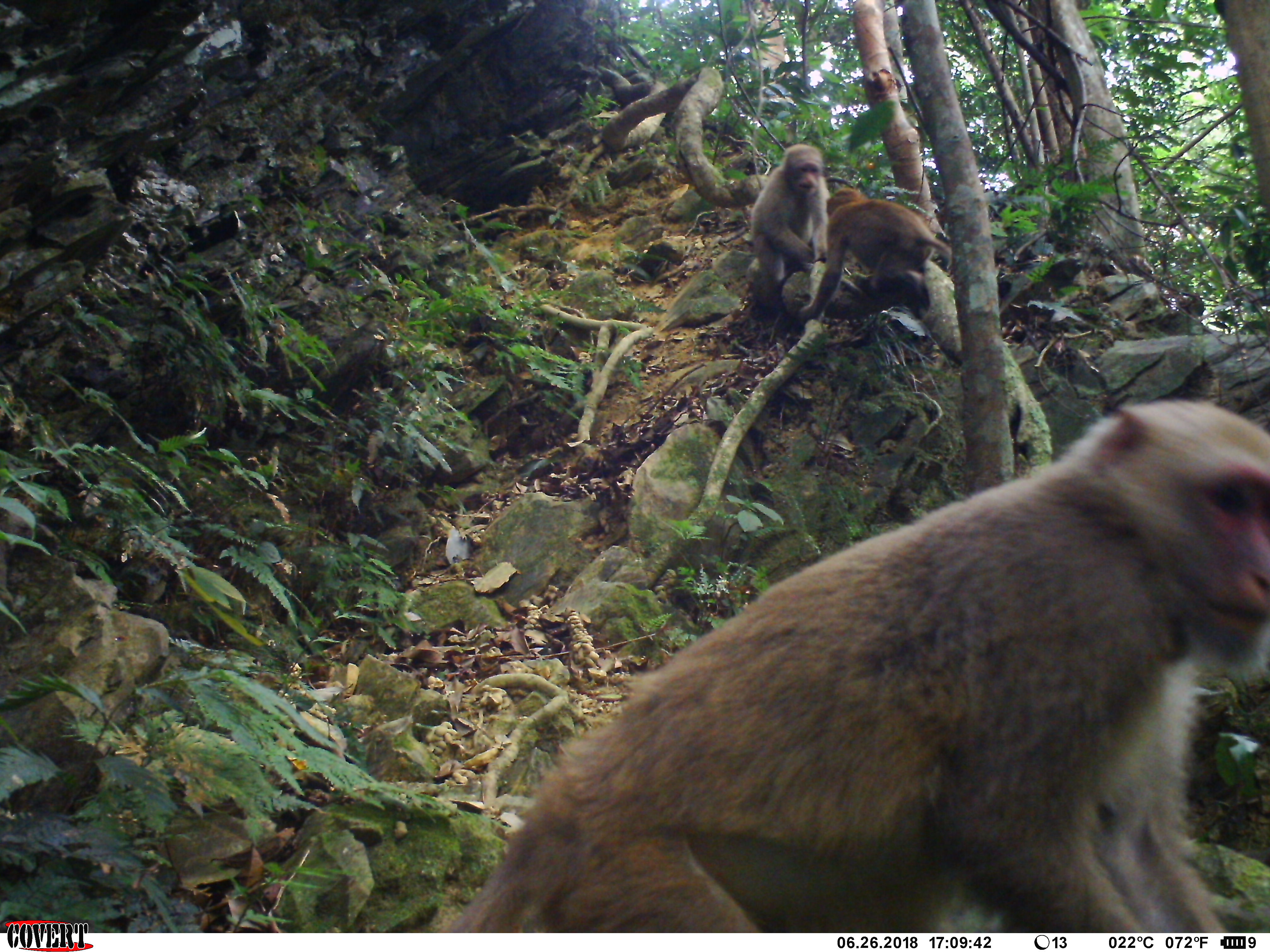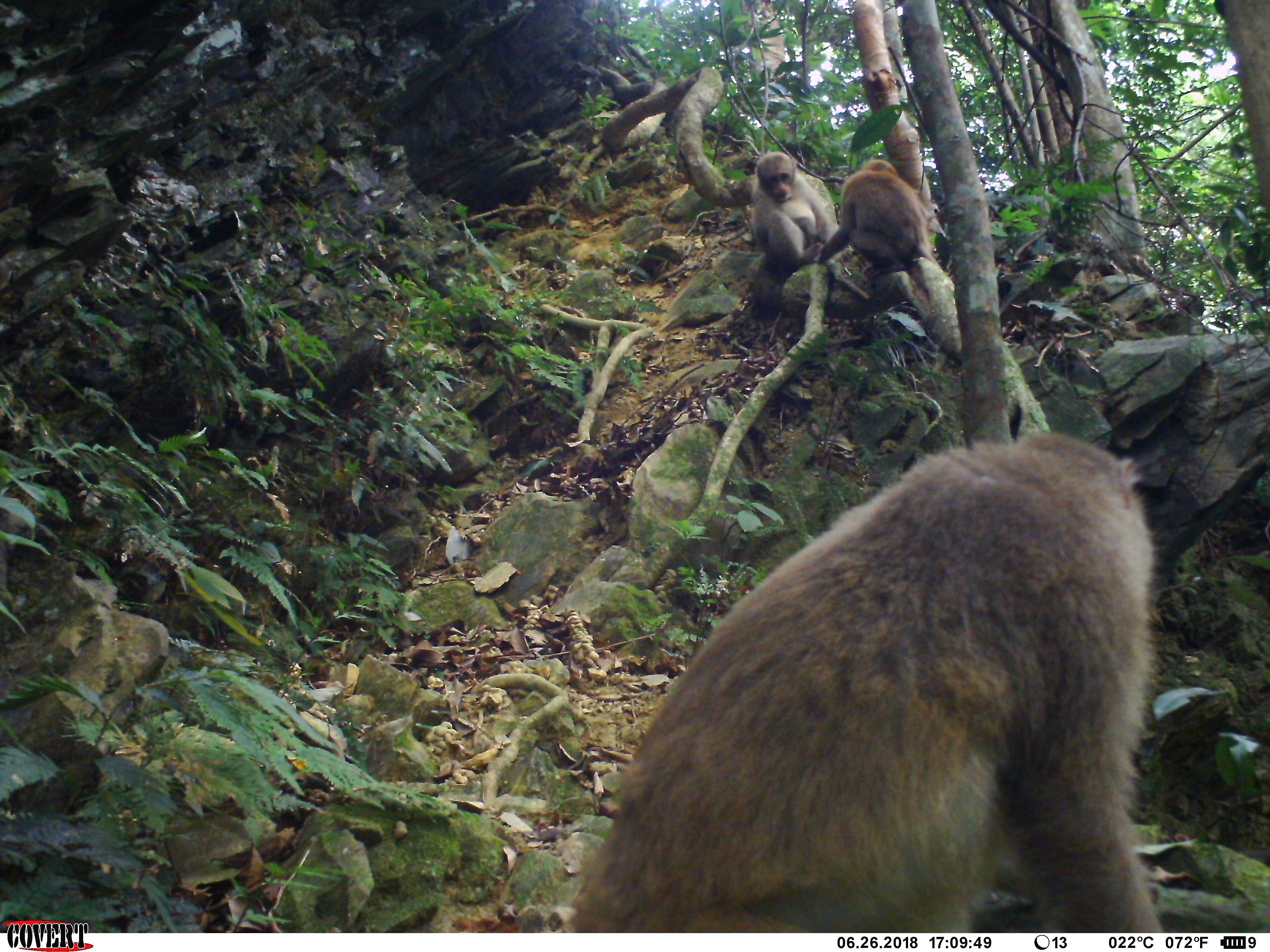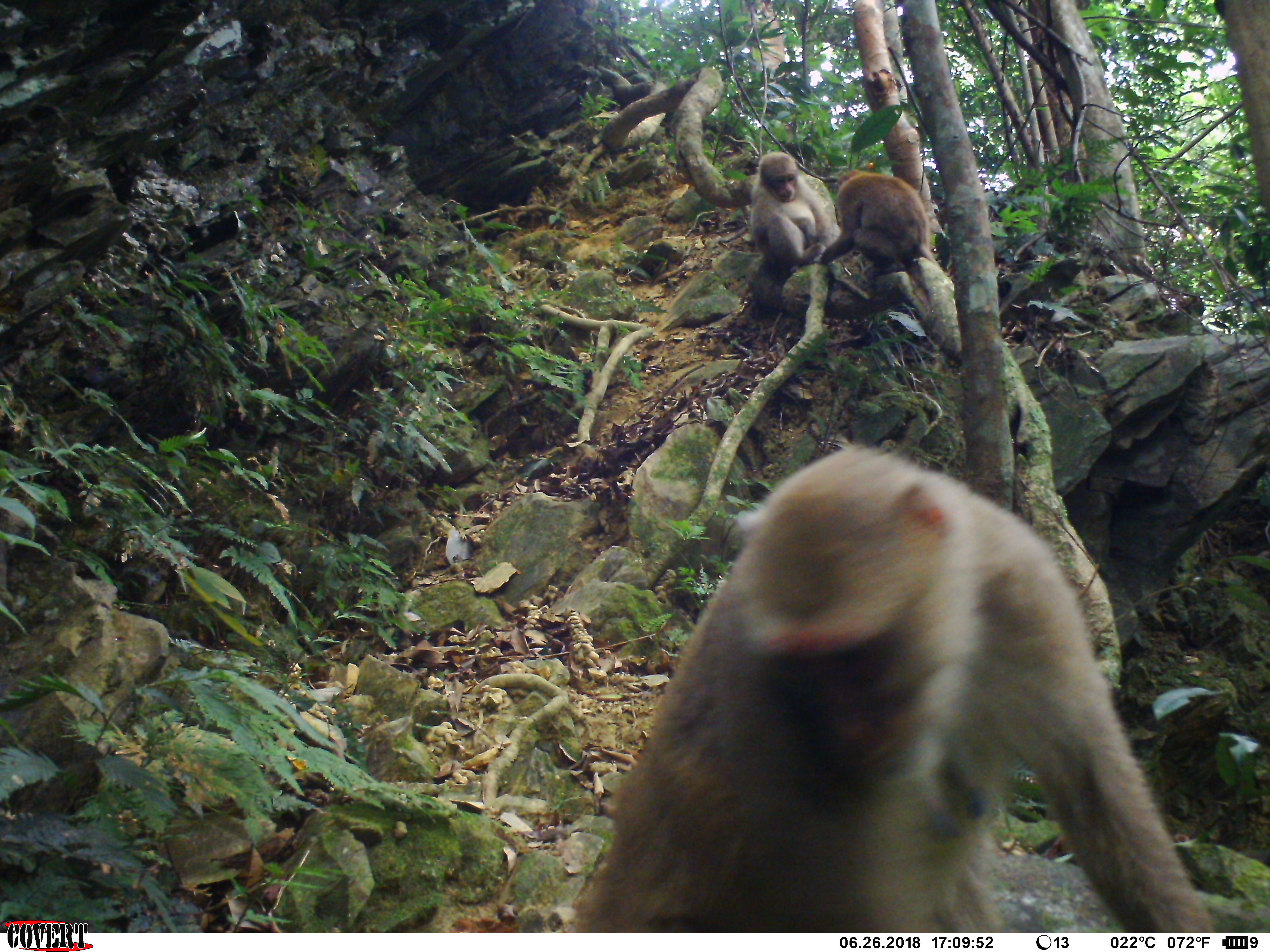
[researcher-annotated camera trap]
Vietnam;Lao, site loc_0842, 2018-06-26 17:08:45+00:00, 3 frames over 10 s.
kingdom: Animalia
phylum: Chordata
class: Mammalia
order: Primates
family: Cercopithecidae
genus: Macaca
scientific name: Macaca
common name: macaques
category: assam or rhesus macaque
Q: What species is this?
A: Assam or rhesus macaque (macaques) (Macaca).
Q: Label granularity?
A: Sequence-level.